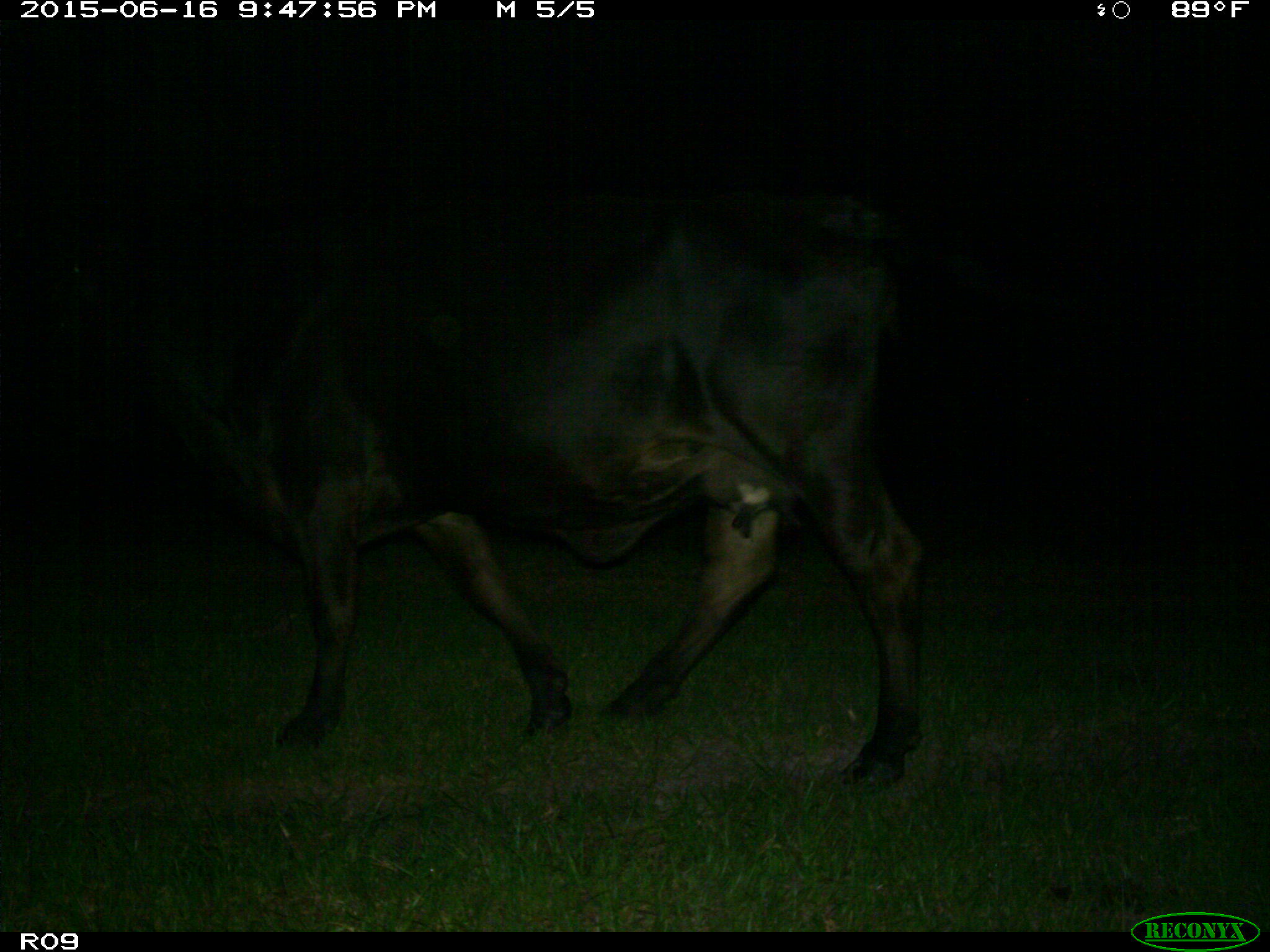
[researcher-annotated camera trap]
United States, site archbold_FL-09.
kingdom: Animalia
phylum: Chordata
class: Mammalia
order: Artiodactyla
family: Bovidae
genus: Bos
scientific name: Bos taurus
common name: domestic cow